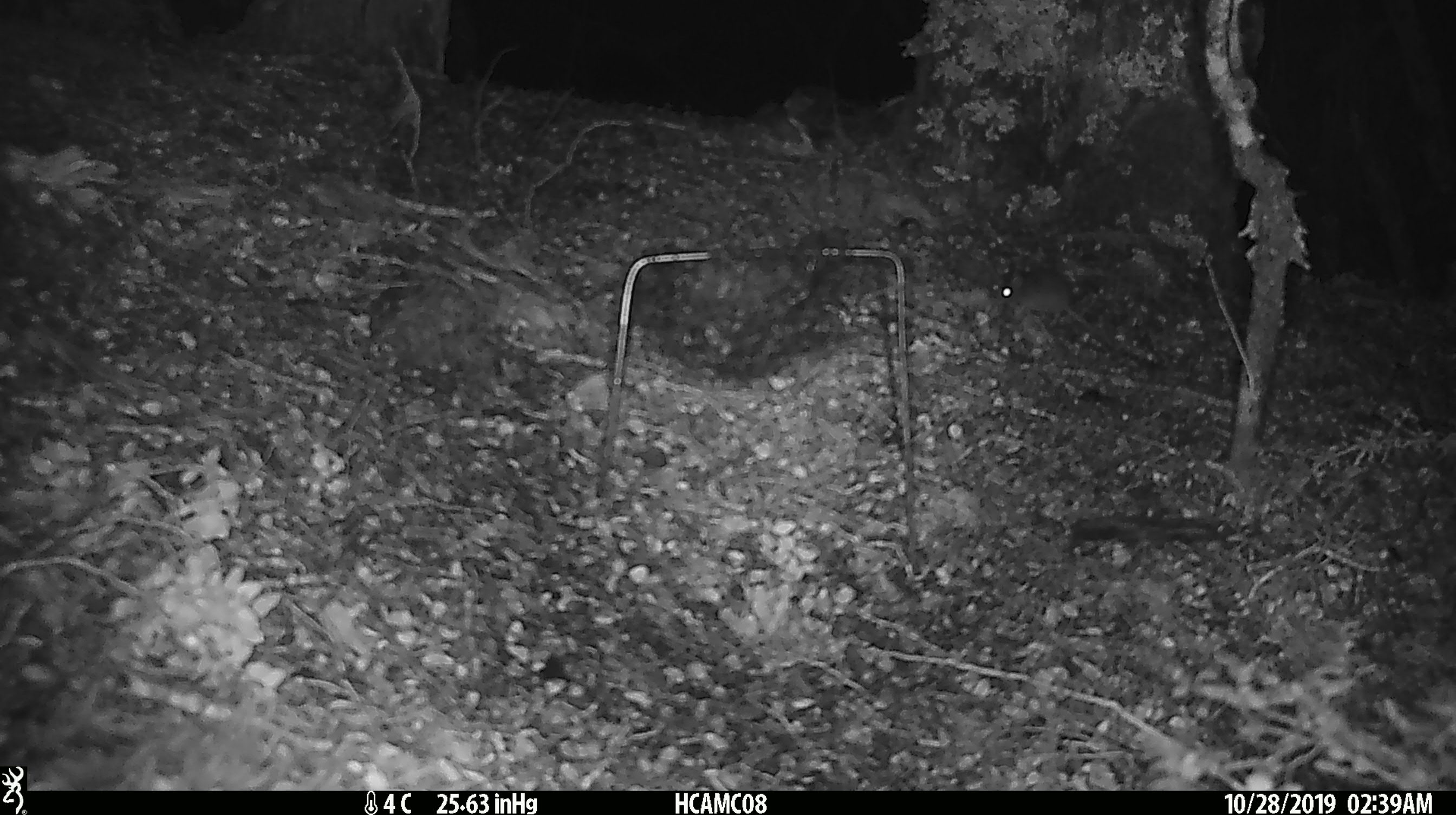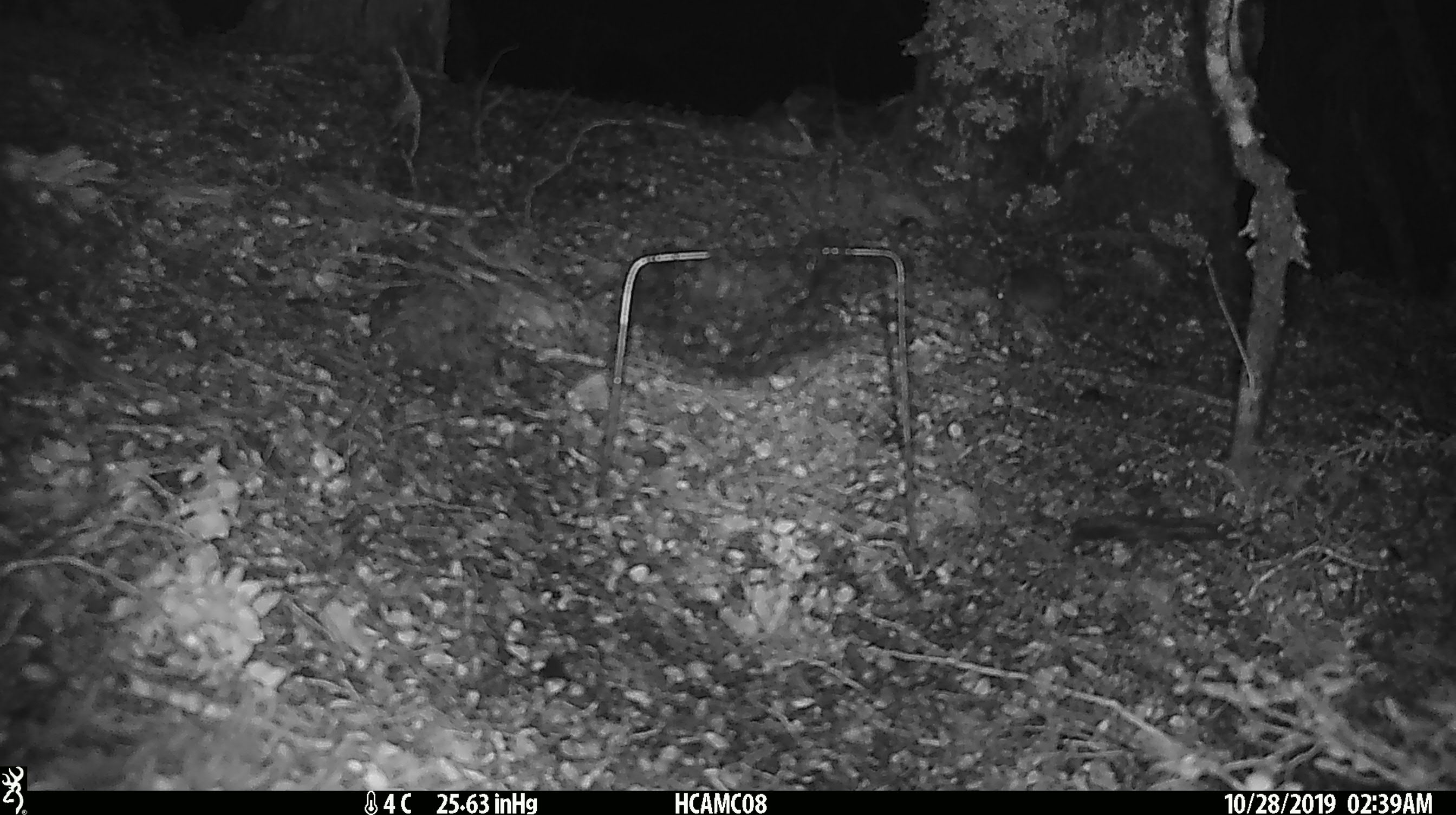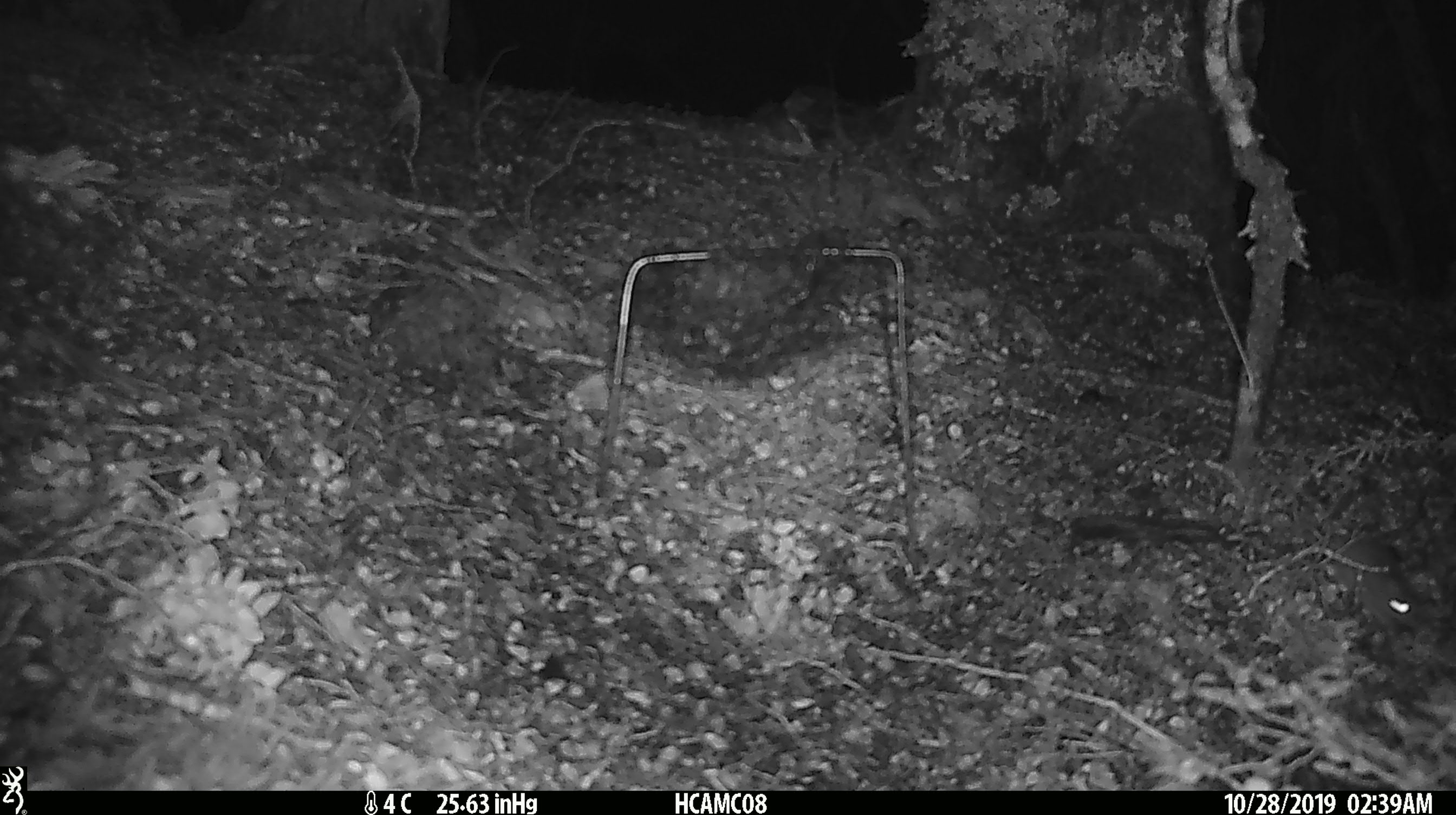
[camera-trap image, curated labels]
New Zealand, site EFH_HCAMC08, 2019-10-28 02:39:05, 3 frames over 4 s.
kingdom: Animalia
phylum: Chordata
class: Mammalia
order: Rodentia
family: Muridae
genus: Mus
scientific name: Mus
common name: mouse